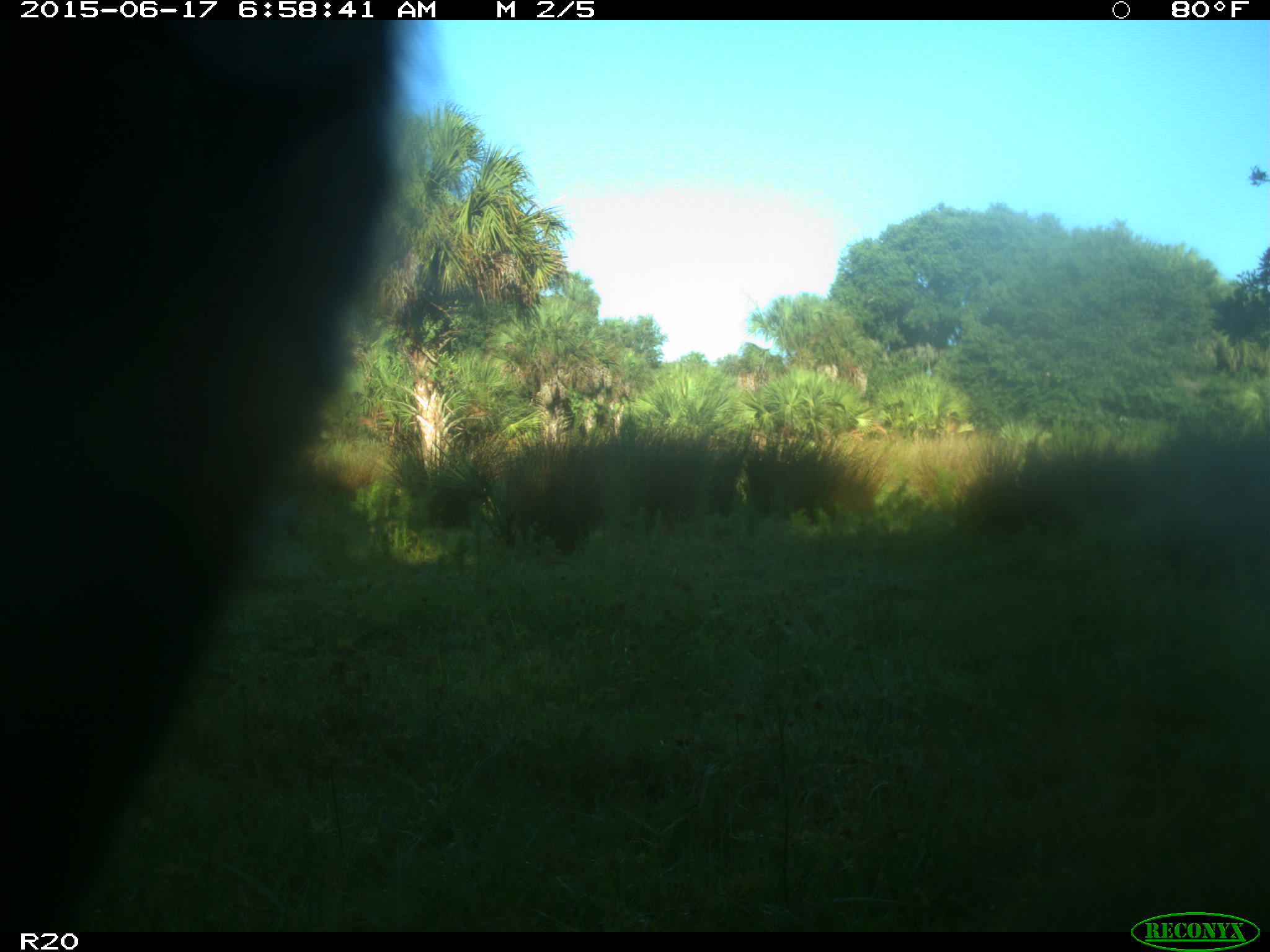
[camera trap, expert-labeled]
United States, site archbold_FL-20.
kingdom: Animalia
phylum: Chordata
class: Mammalia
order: Artiodactyla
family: Bovidae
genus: Bos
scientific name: Bos taurus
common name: domestic cow